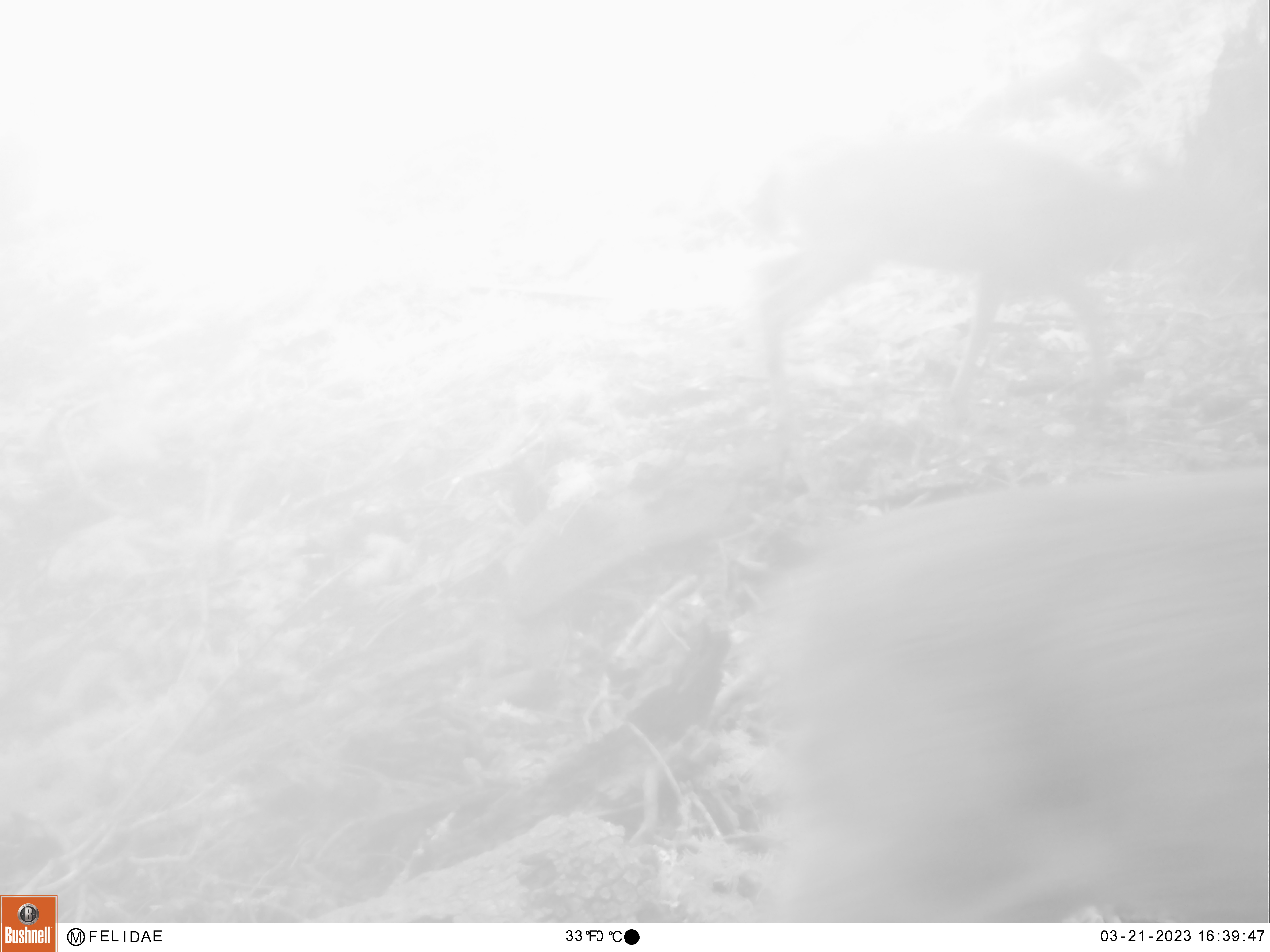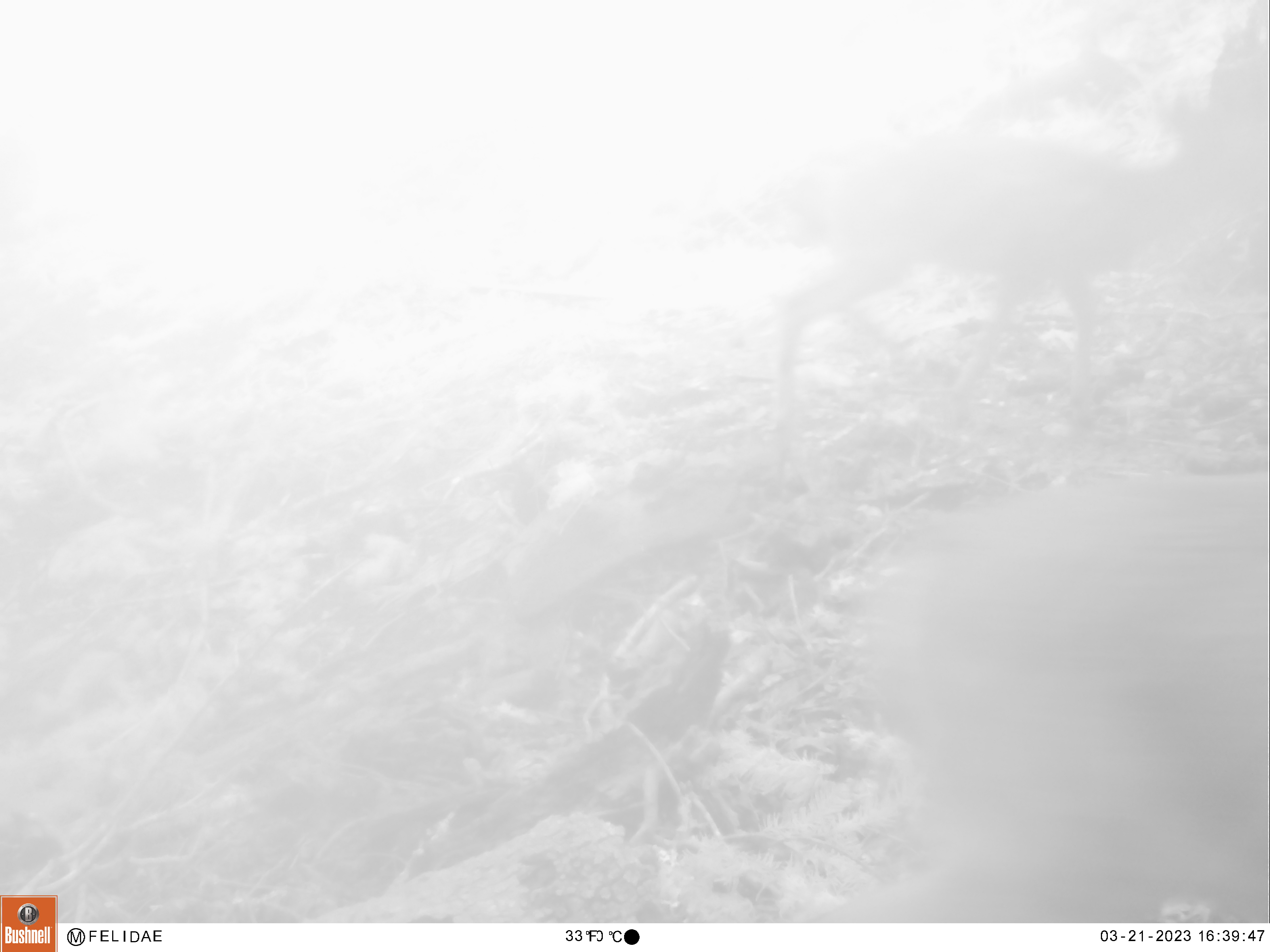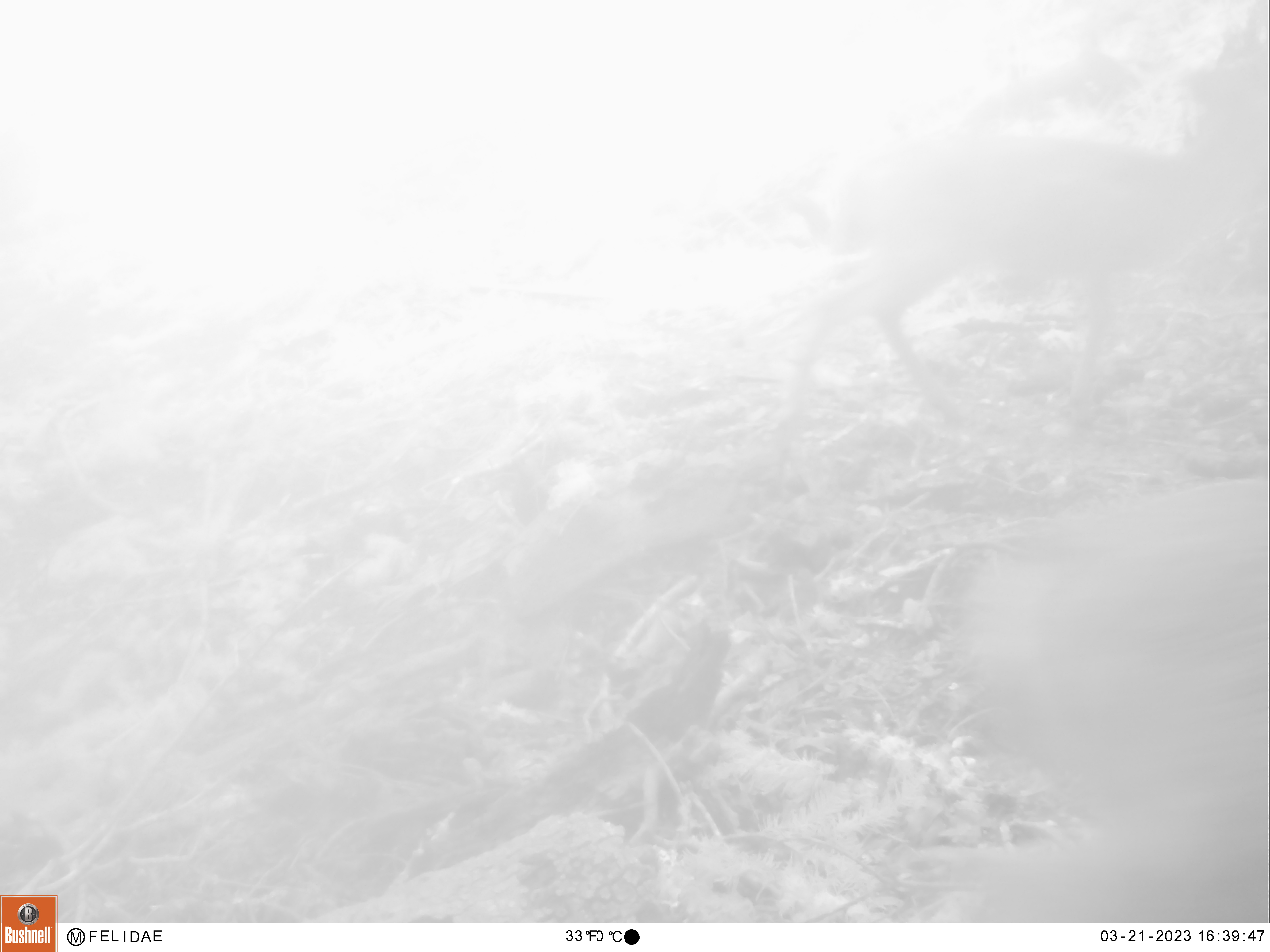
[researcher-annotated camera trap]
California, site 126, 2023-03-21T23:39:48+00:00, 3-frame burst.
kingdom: Animalia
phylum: Chordata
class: Mammalia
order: Artiodactyla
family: Cervidae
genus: Odocoileus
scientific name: Odocoileus hemionus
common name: mule deer